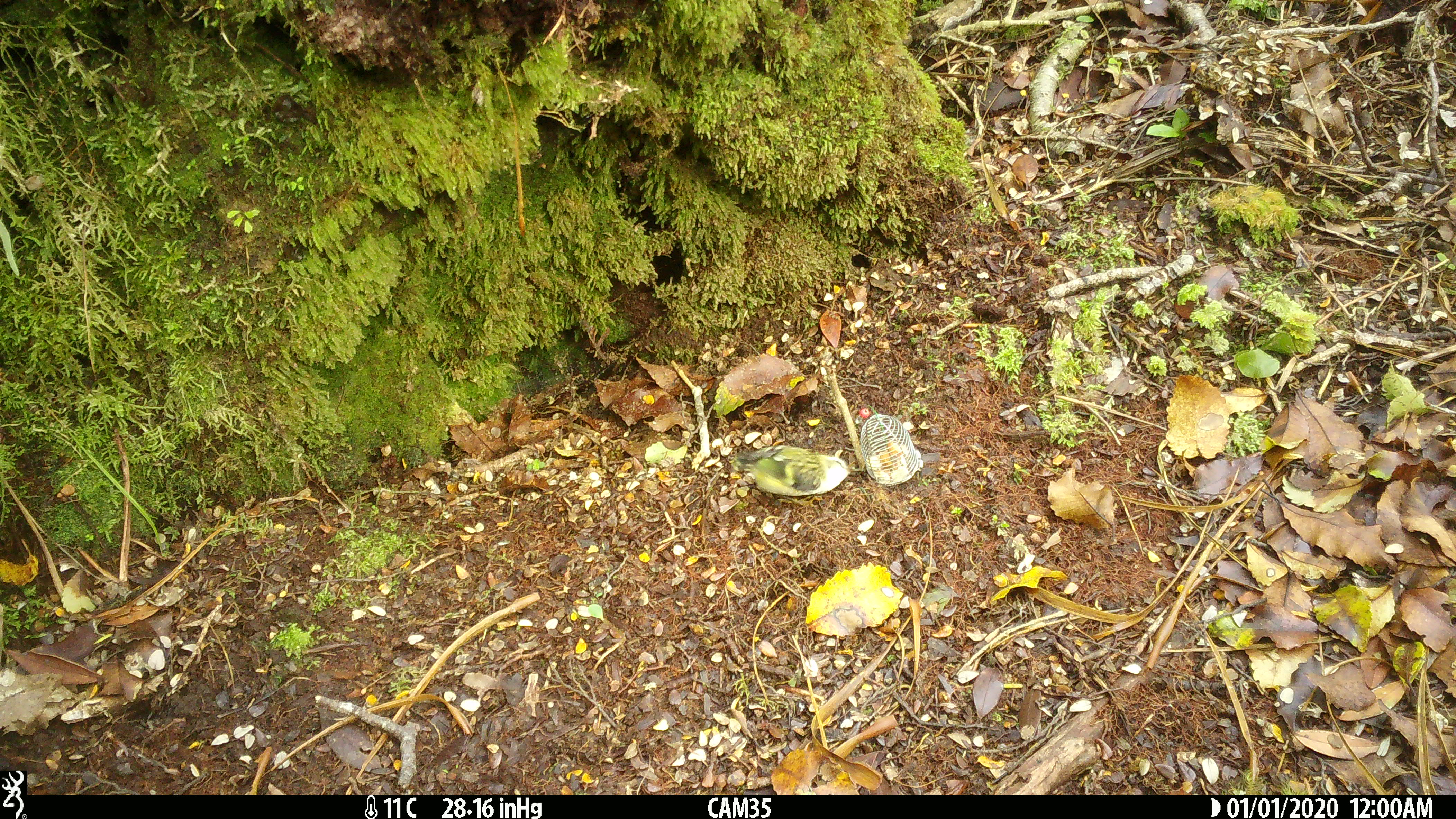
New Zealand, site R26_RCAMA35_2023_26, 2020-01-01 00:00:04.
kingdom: Animalia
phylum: Chordata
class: Aves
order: Passeriformes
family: Acanthisittidae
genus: Acanthisitta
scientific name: Acanthisitta chloris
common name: rifleman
Rifleman (Acanthisitta chloris).